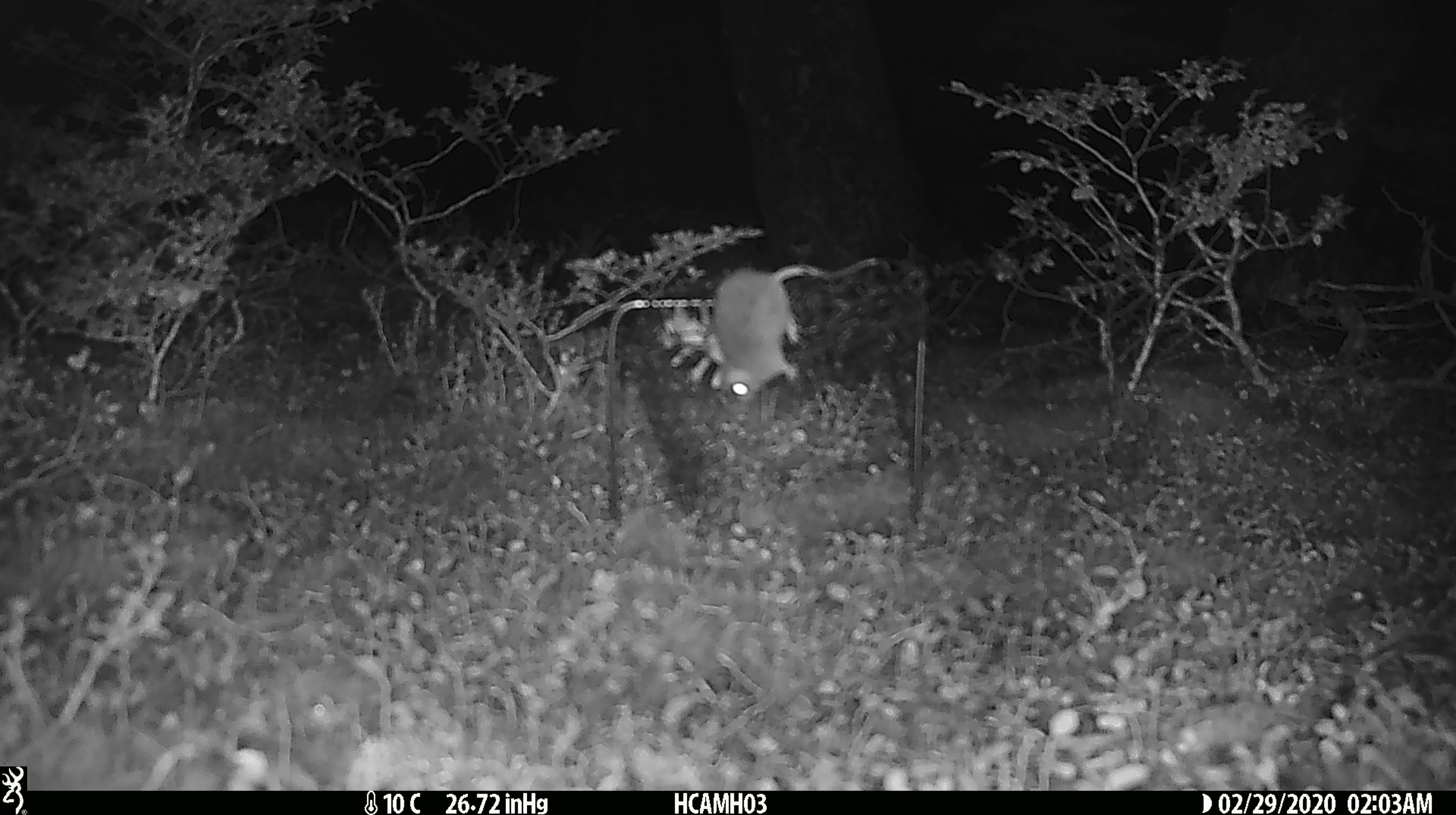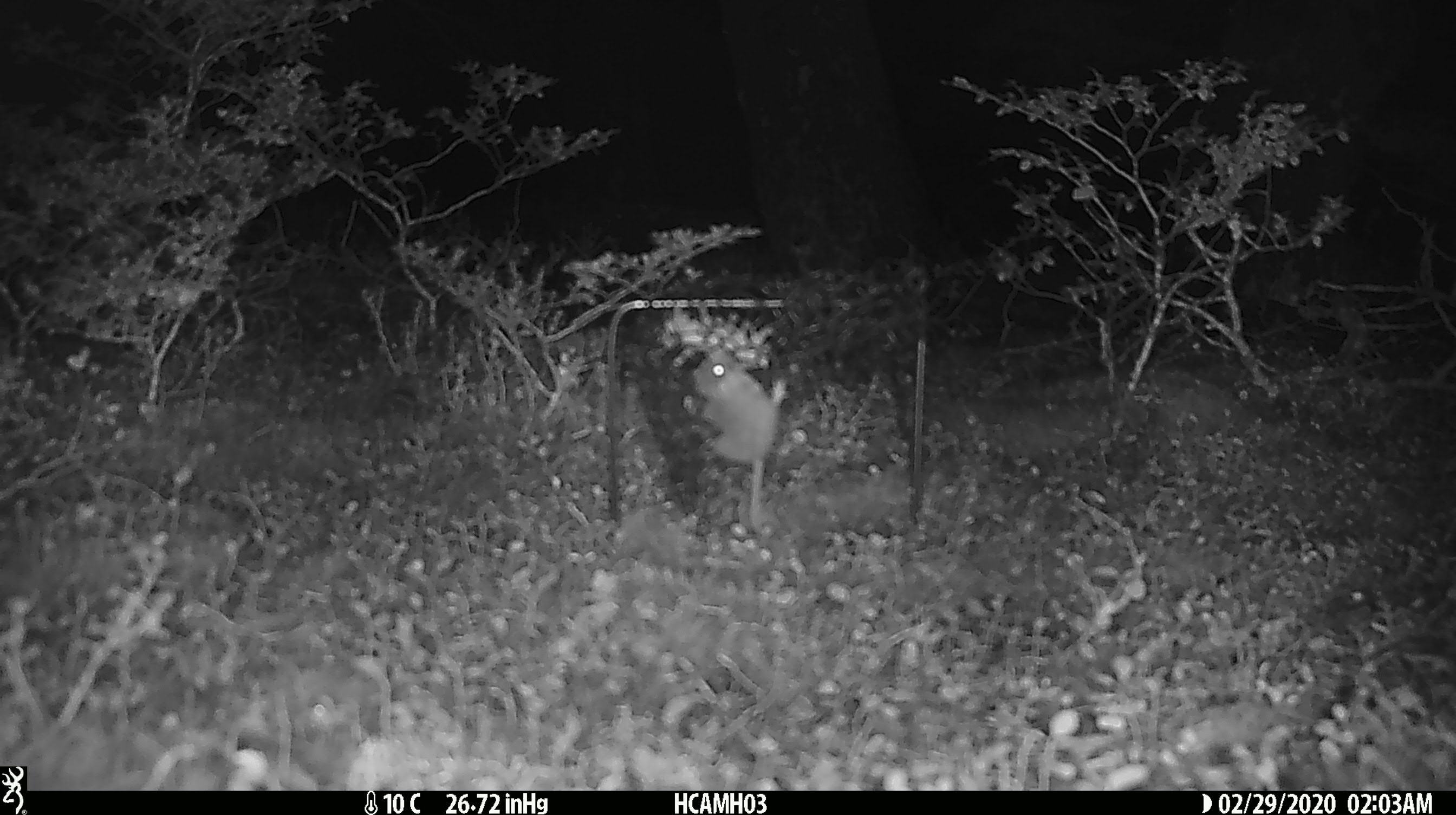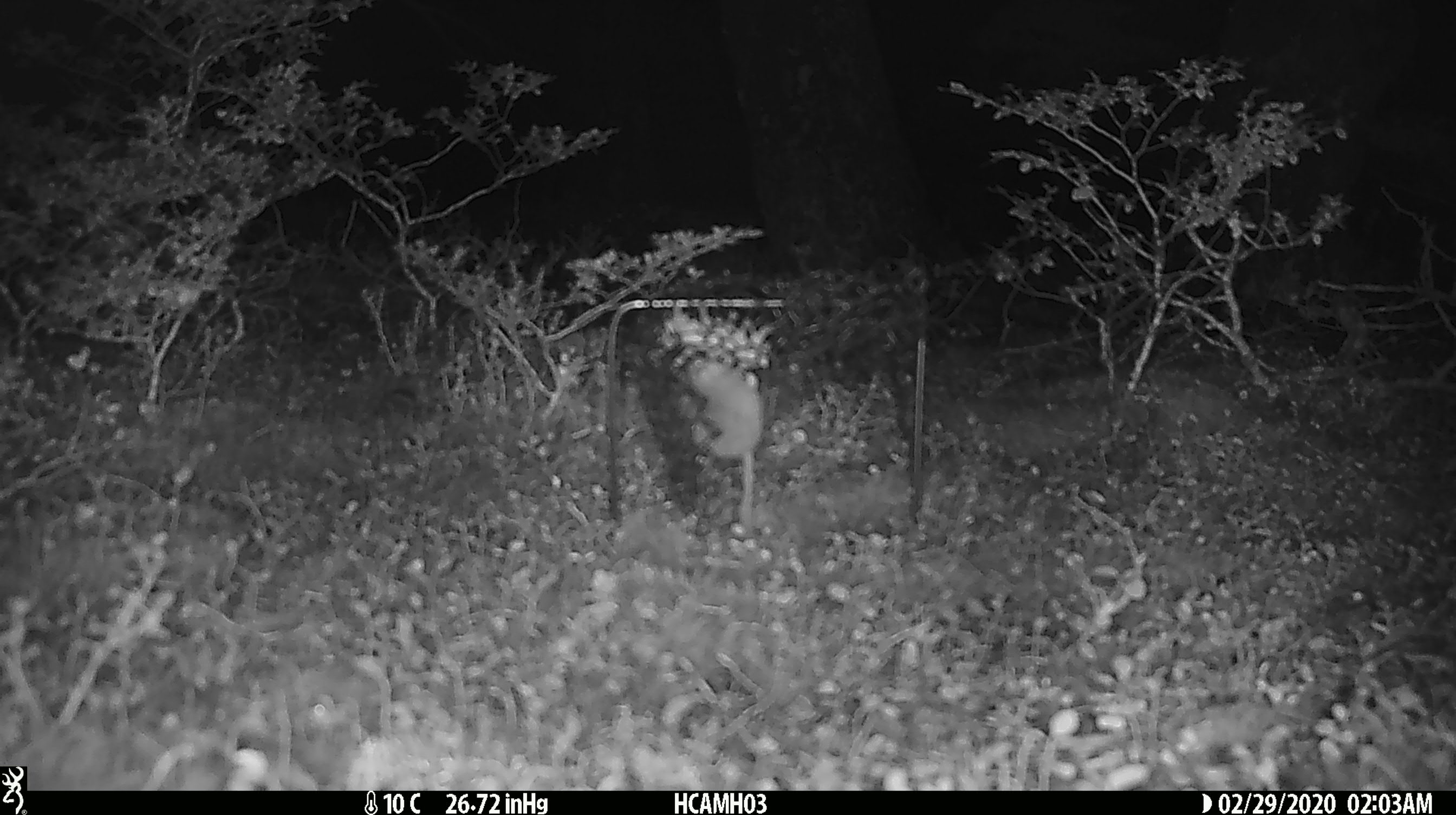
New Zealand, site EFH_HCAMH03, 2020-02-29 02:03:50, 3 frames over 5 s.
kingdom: Animalia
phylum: Chordata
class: Mammalia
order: Rodentia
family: Muridae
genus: Mus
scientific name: Mus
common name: mouse